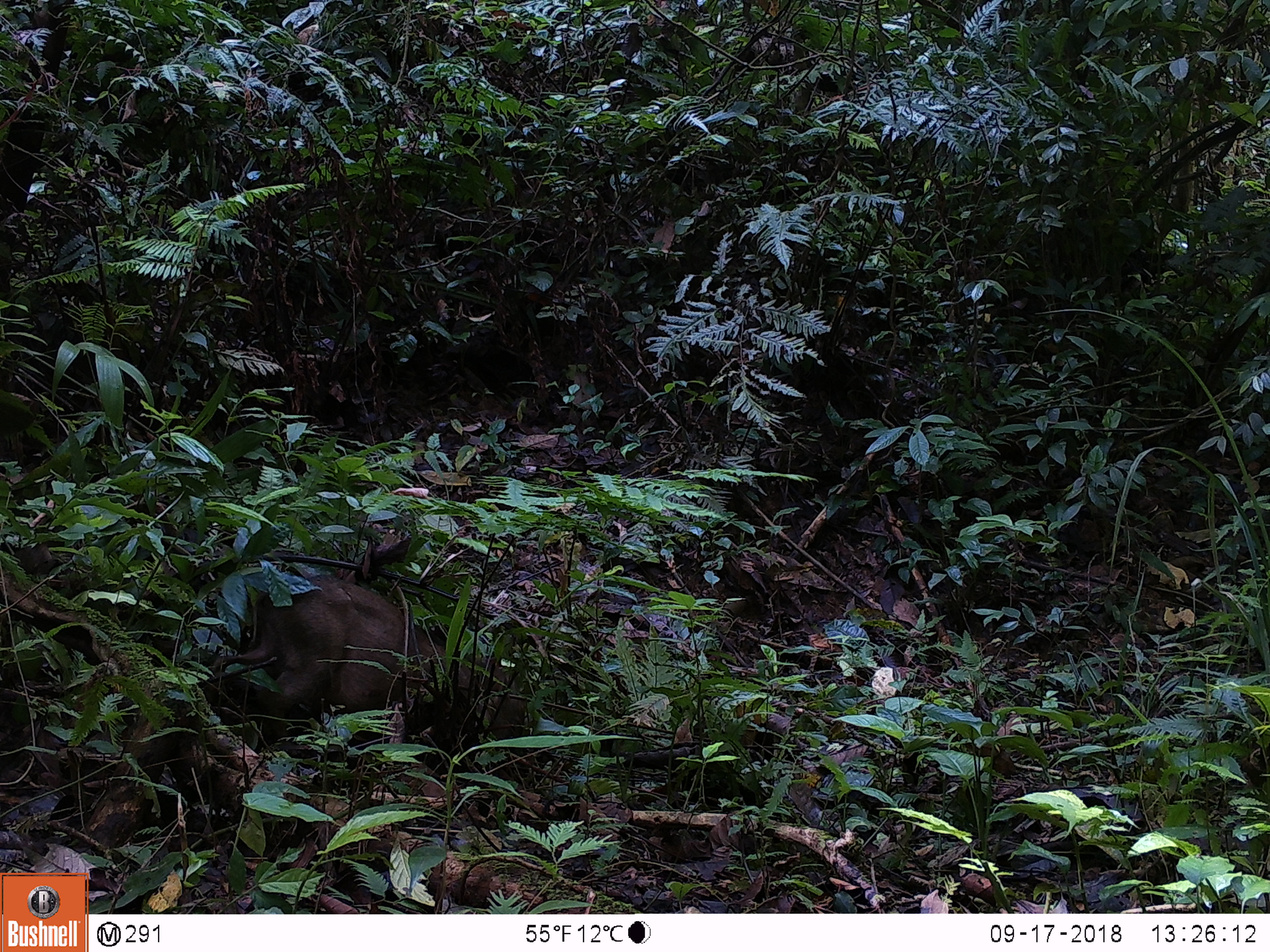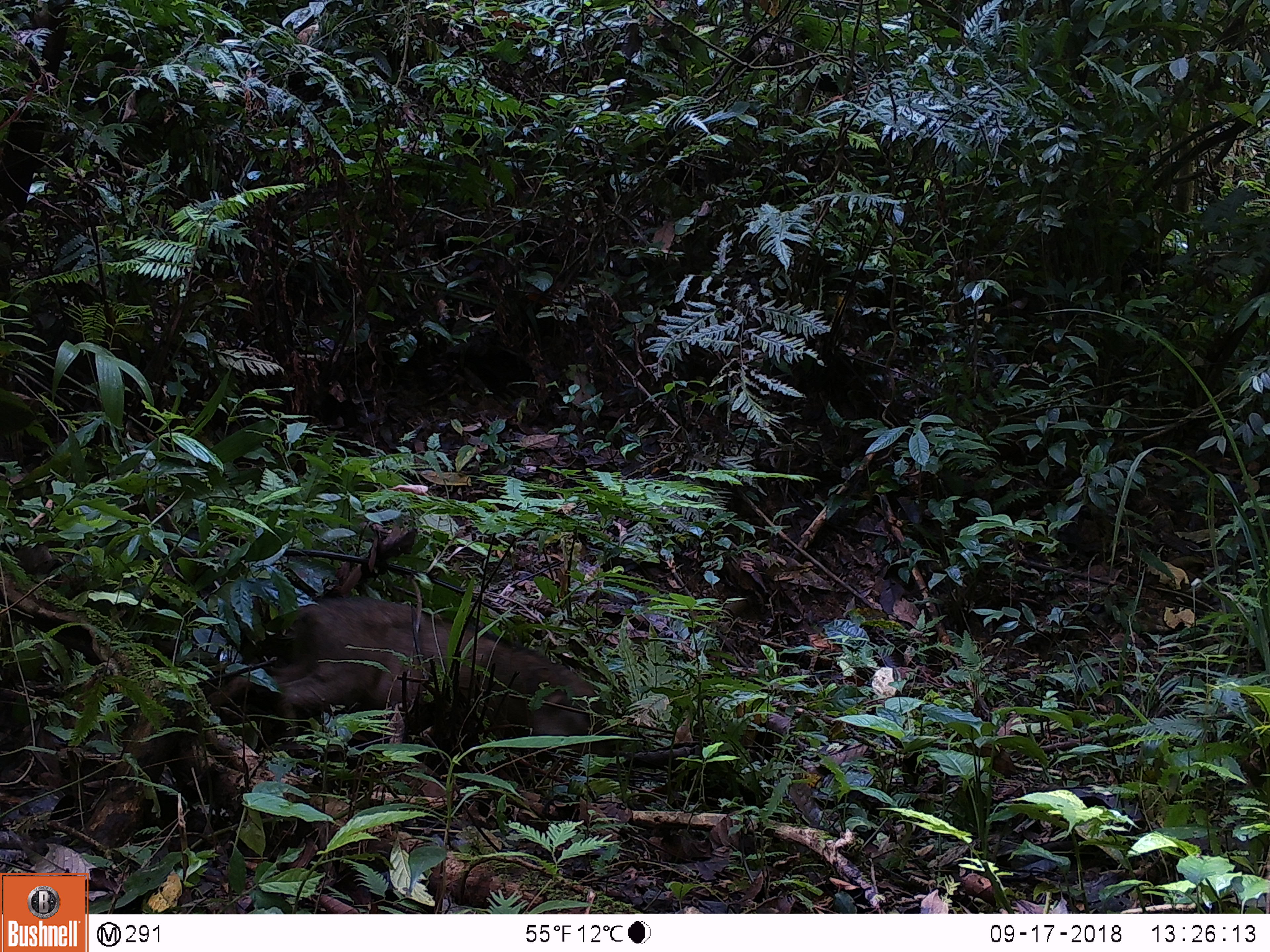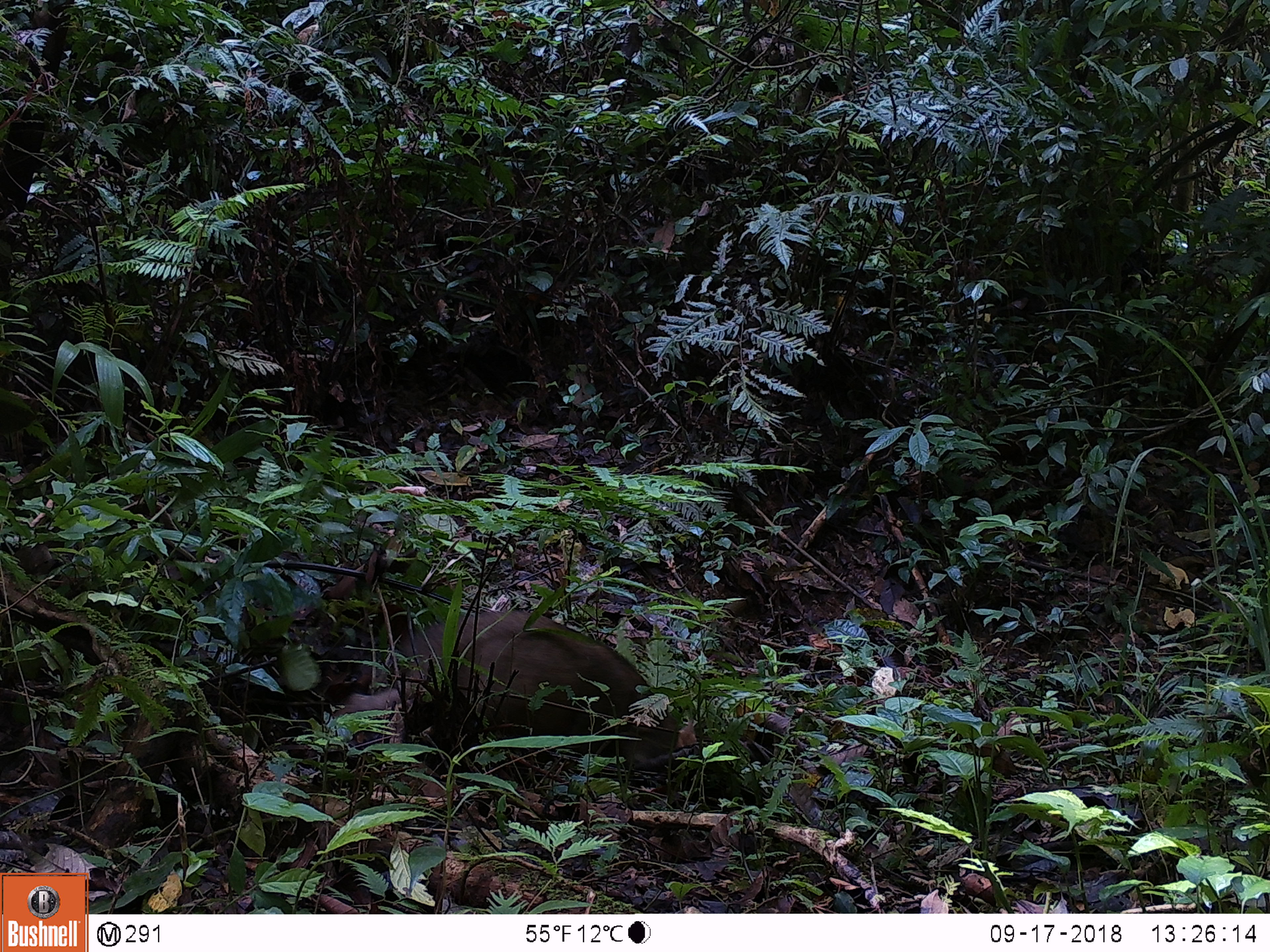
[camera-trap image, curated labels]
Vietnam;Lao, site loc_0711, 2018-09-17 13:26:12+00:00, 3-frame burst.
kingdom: Animalia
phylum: Chordata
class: Mammalia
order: Artiodactyla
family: Suidae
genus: Sus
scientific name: Sus scrofa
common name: eurasian wild pig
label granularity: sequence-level